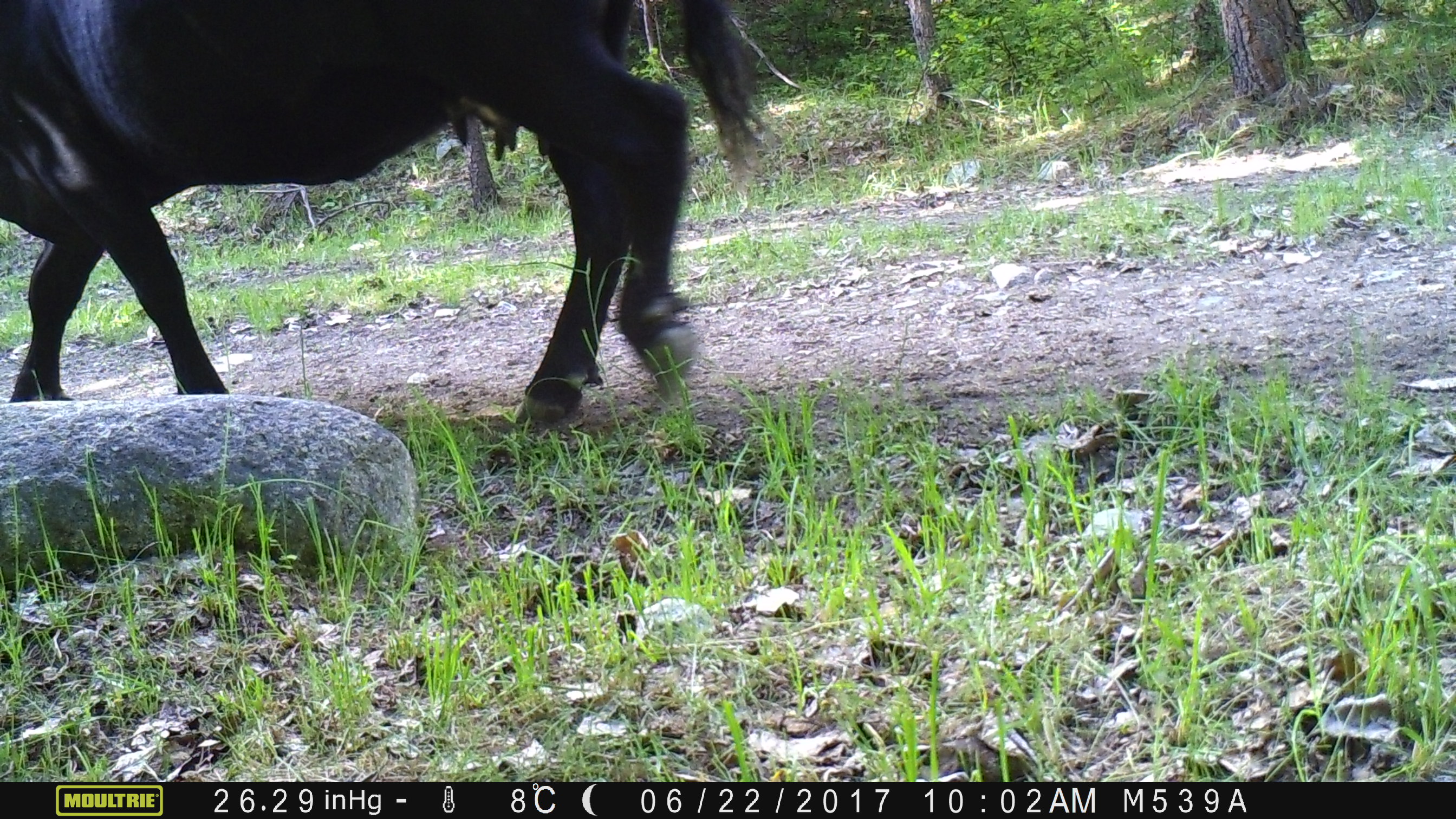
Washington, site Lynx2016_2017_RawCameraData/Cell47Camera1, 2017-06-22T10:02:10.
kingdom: Animalia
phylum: Chordata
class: Mammalia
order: Artiodactyla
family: Bovidae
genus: Bos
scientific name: Bos taurus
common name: domestic cattle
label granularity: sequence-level